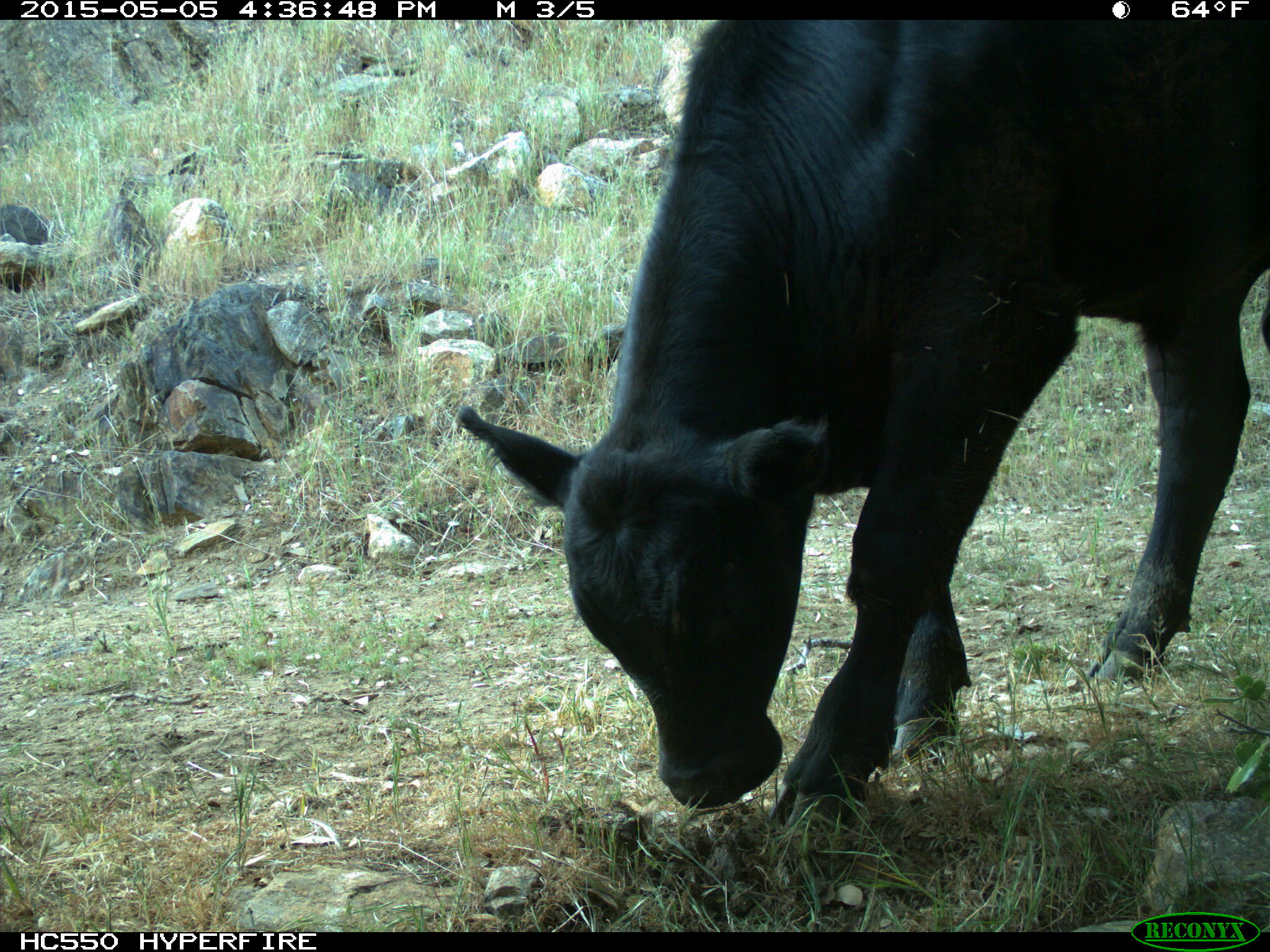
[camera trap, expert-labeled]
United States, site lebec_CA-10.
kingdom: Animalia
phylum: Chordata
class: Mammalia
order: Artiodactyla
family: Bovidae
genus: Bos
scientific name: Bos taurus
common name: domestic cow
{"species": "Bos taurus (domestic cow)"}